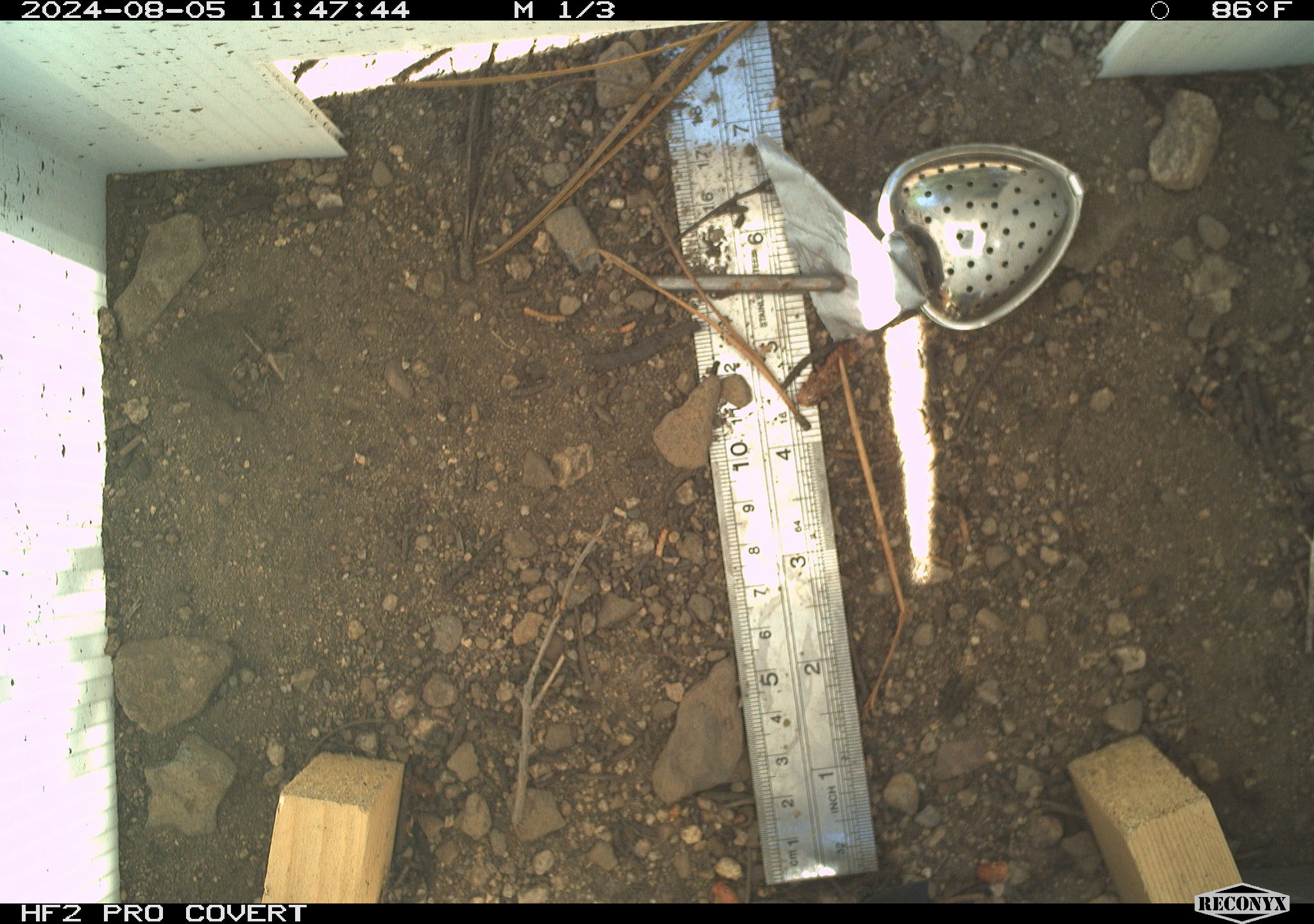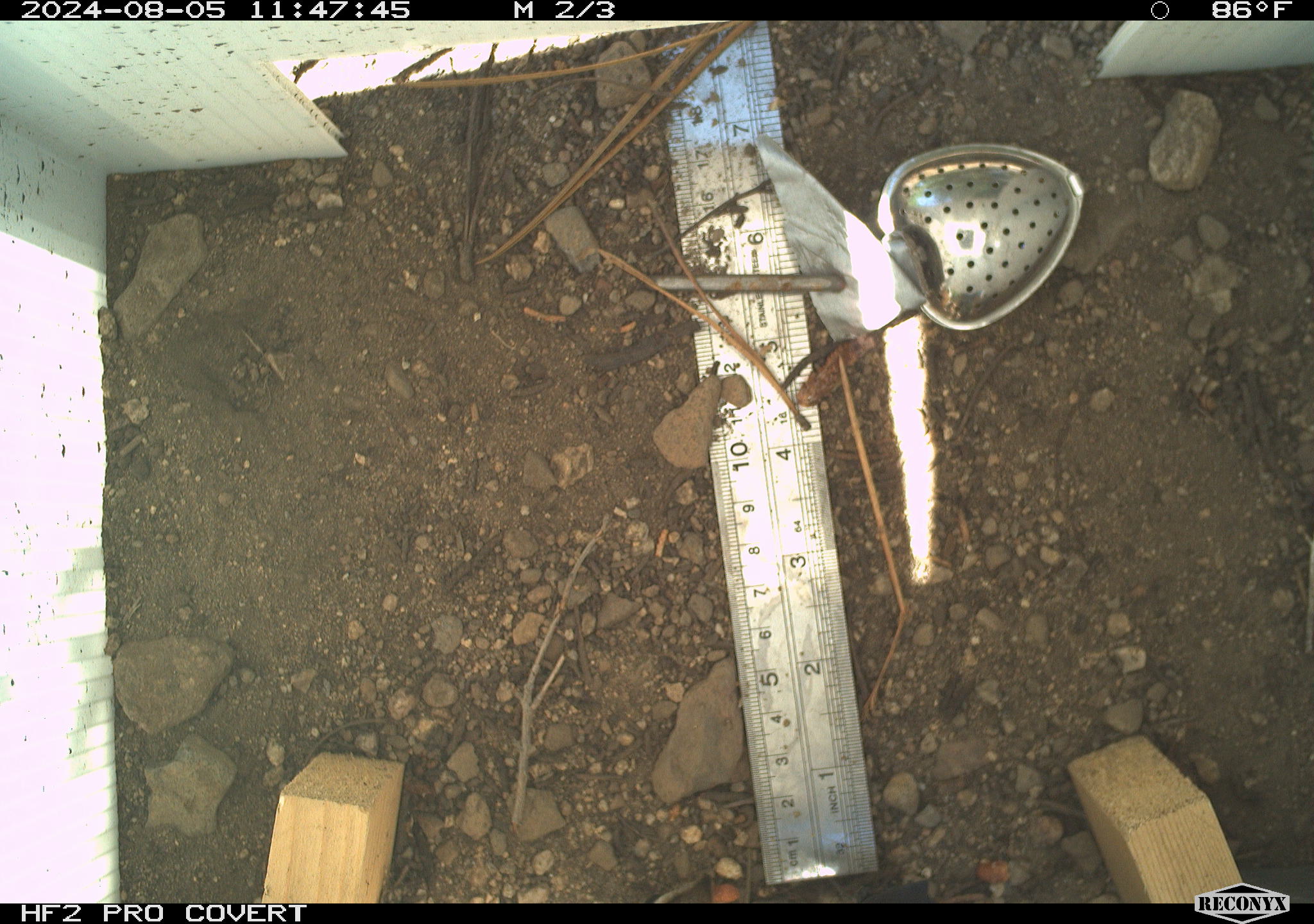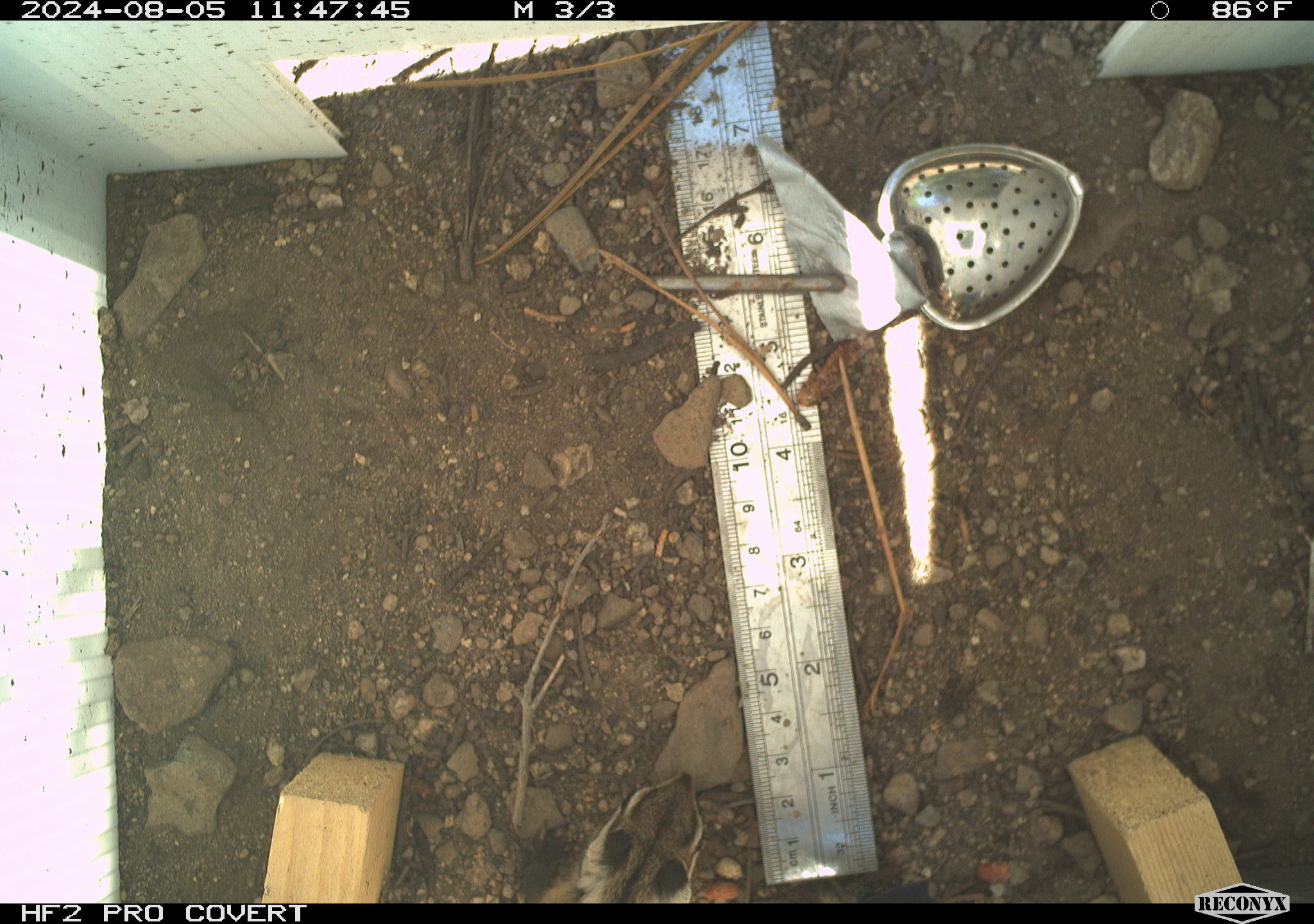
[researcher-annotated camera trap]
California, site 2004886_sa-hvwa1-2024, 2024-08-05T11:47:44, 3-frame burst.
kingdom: Animalia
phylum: Chordata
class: Mammalia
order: Rodentia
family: Sciuridae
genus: Neotamias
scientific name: Neotamias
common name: western chipmunks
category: neotamias species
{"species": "neotamias species (western chipmunks) (Neotamias)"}